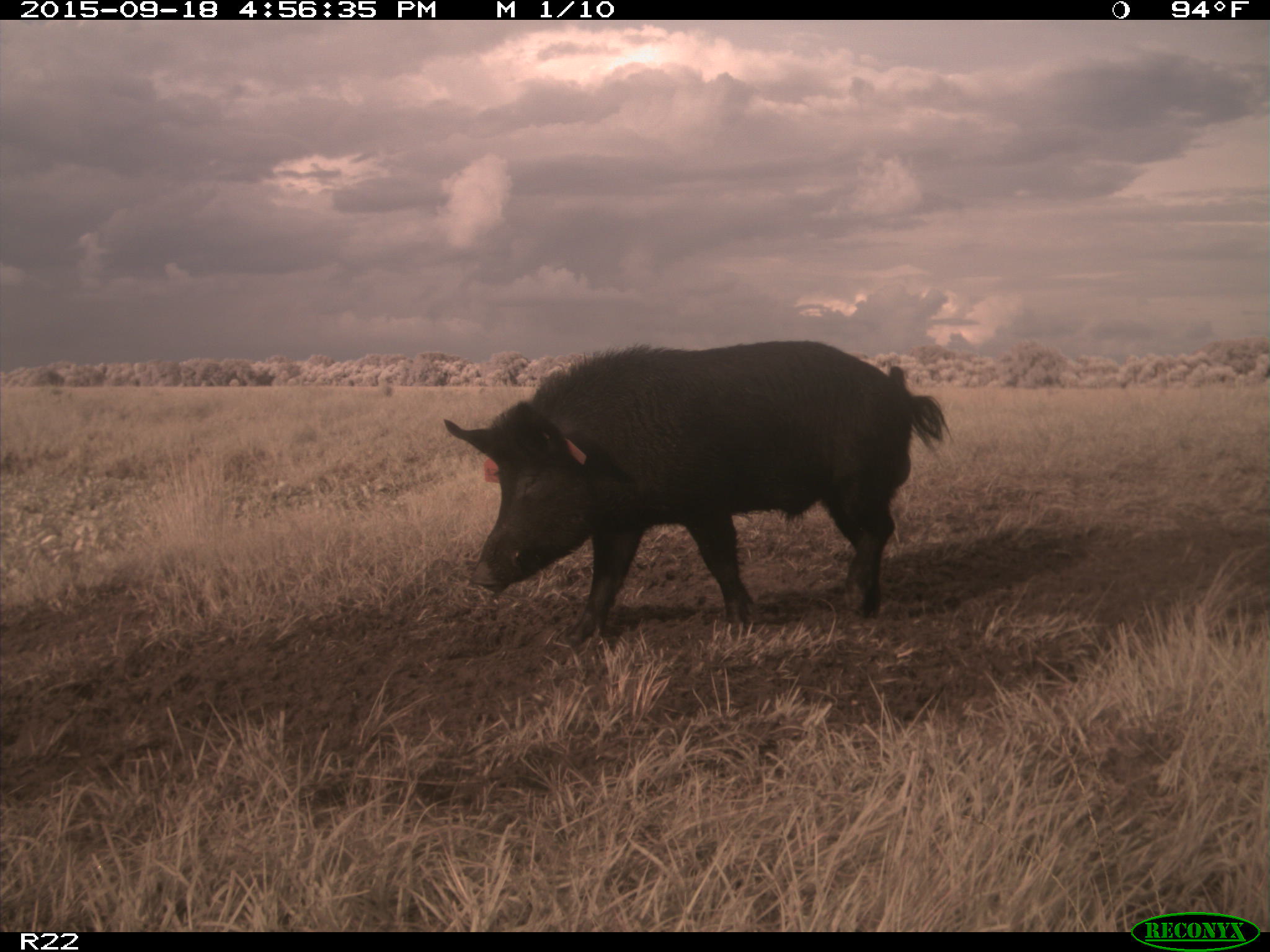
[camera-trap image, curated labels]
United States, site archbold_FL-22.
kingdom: Animalia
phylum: Chordata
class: Mammalia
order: Artiodactyla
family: Suidae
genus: Sus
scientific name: Sus scrofa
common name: wild boar